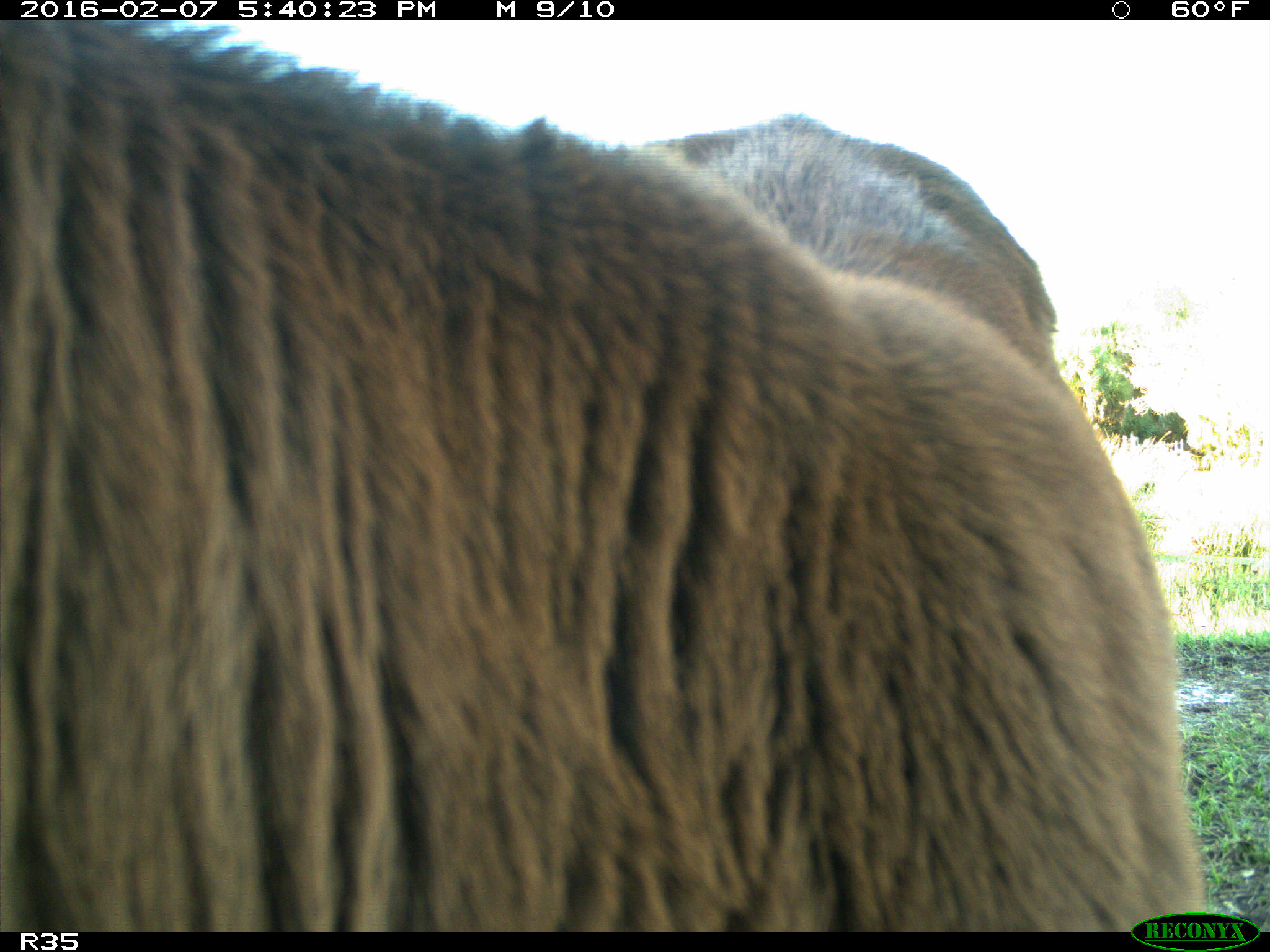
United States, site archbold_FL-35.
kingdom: Animalia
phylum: Chordata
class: Mammalia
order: Artiodactyla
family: Bovidae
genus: Bos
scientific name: Bos taurus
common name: domestic cow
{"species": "Bos taurus (domestic cow)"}